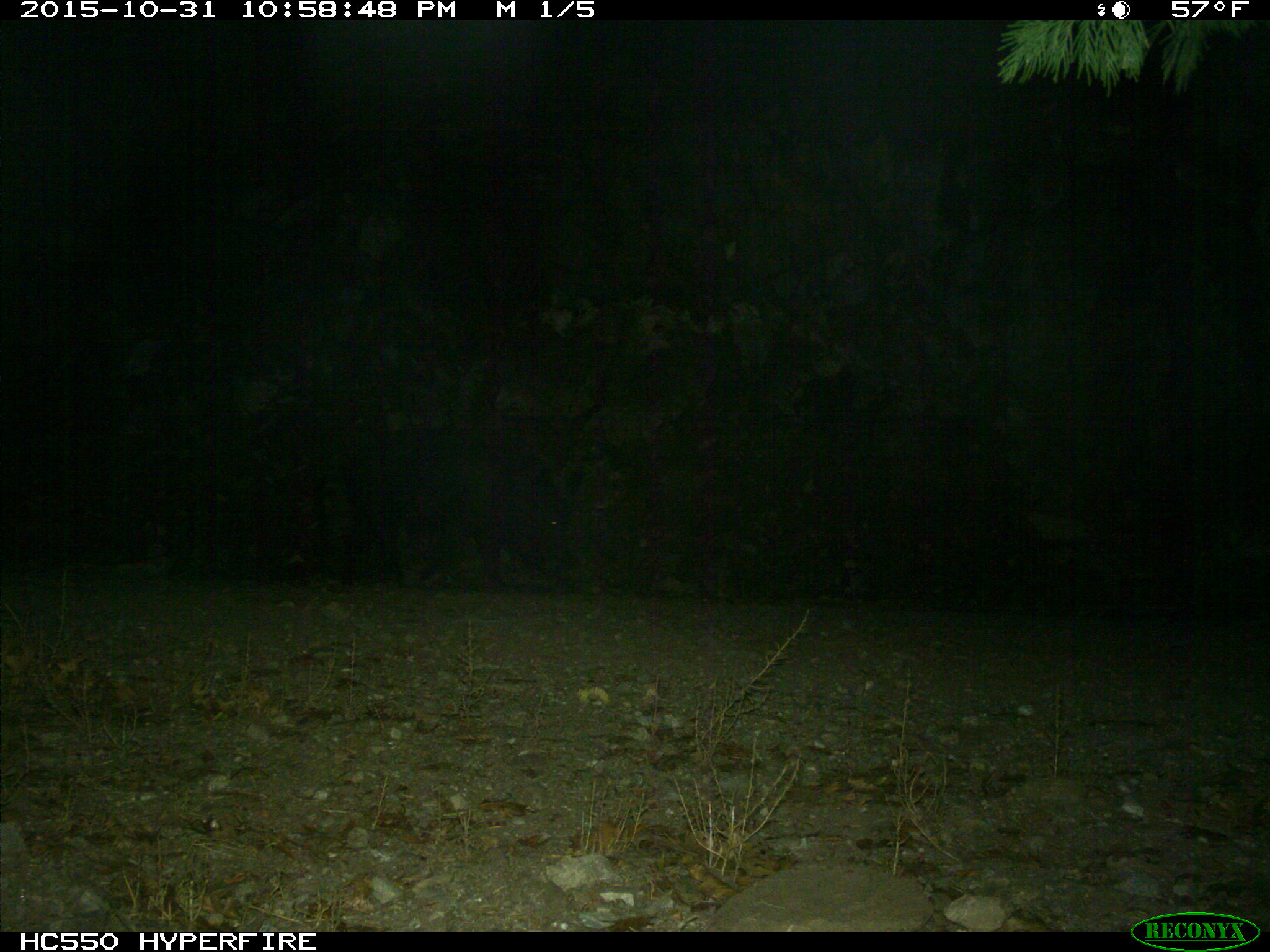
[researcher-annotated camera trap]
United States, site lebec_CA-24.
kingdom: Animalia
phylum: Chordata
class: Mammalia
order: Artiodactyla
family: Suidae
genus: Sus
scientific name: Sus scrofa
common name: wild boar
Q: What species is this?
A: Sus scrofa (wild boar).